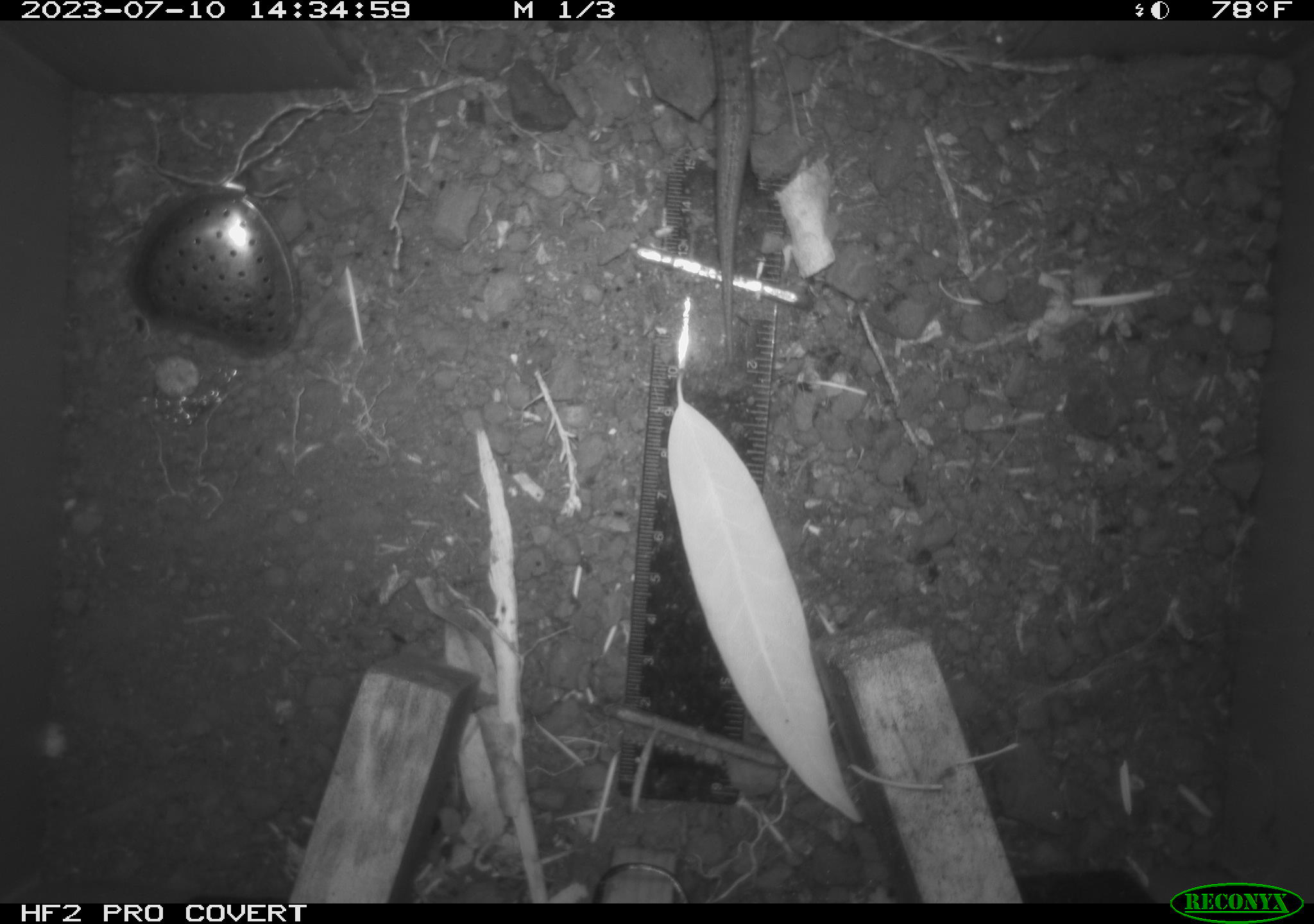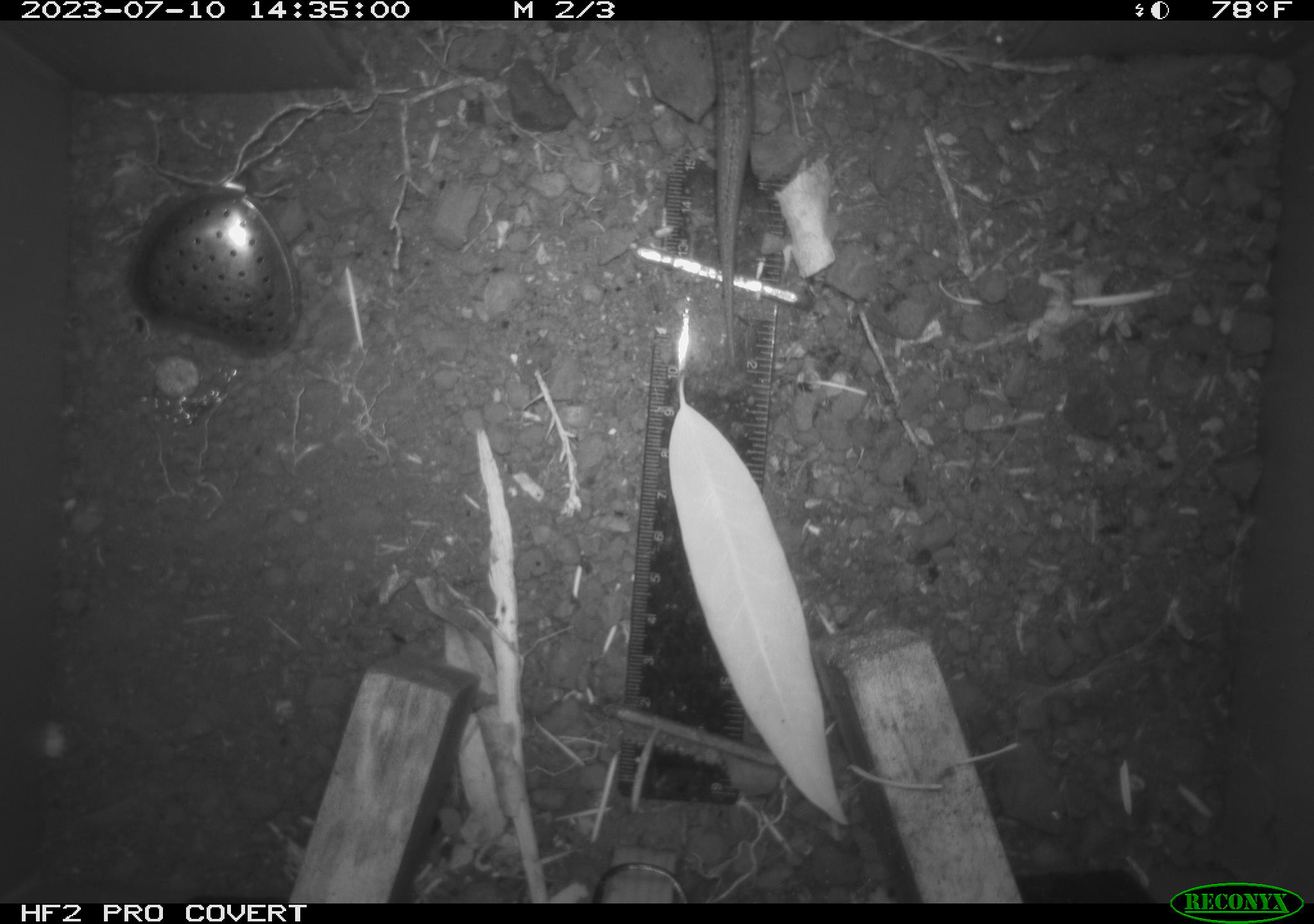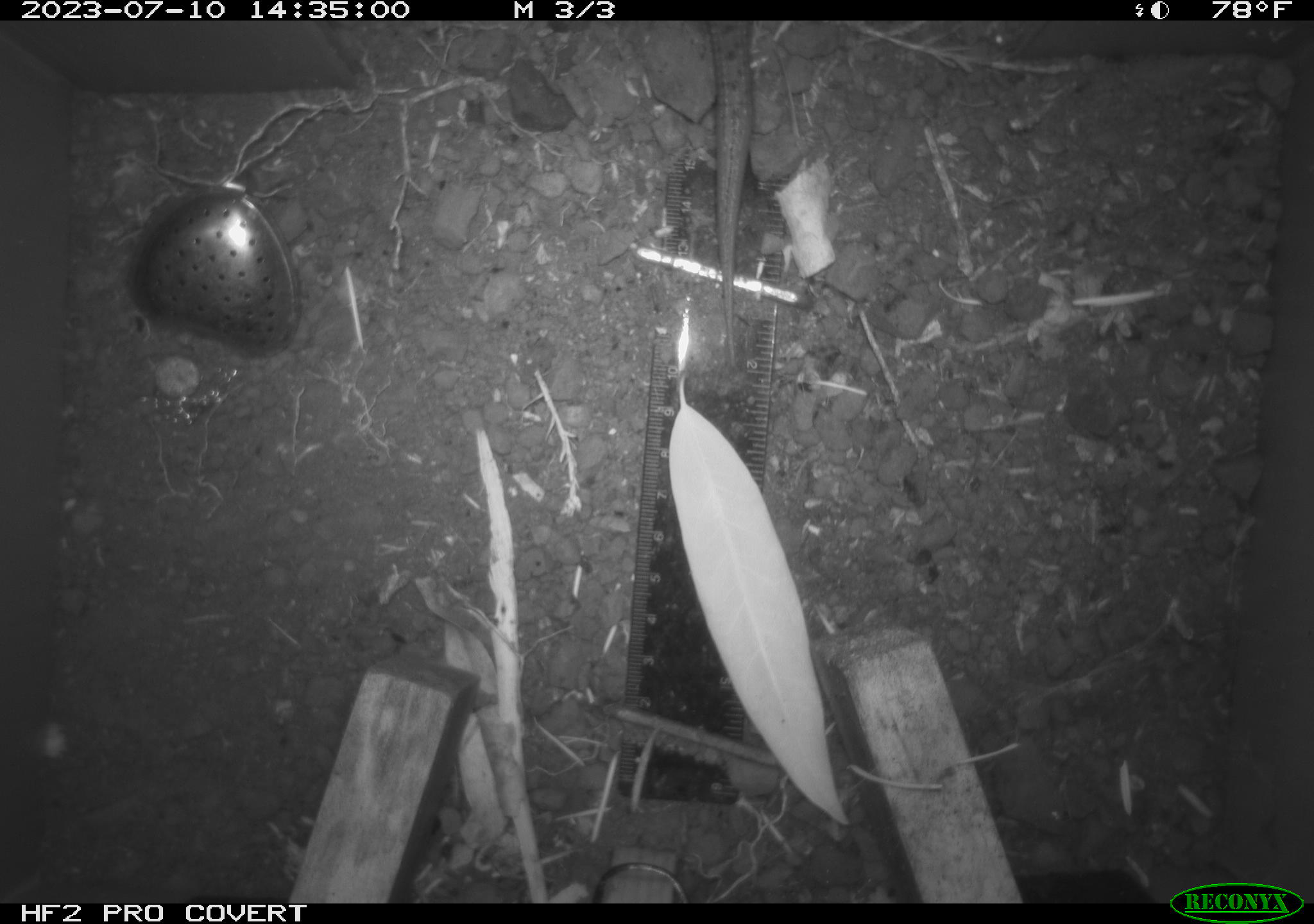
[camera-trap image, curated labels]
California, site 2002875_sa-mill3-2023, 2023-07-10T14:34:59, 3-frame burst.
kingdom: Animalia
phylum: Chordata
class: Reptilia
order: Squamata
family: Anguidae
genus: Elgaria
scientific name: Elgaria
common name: alligator lizards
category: elgaria species